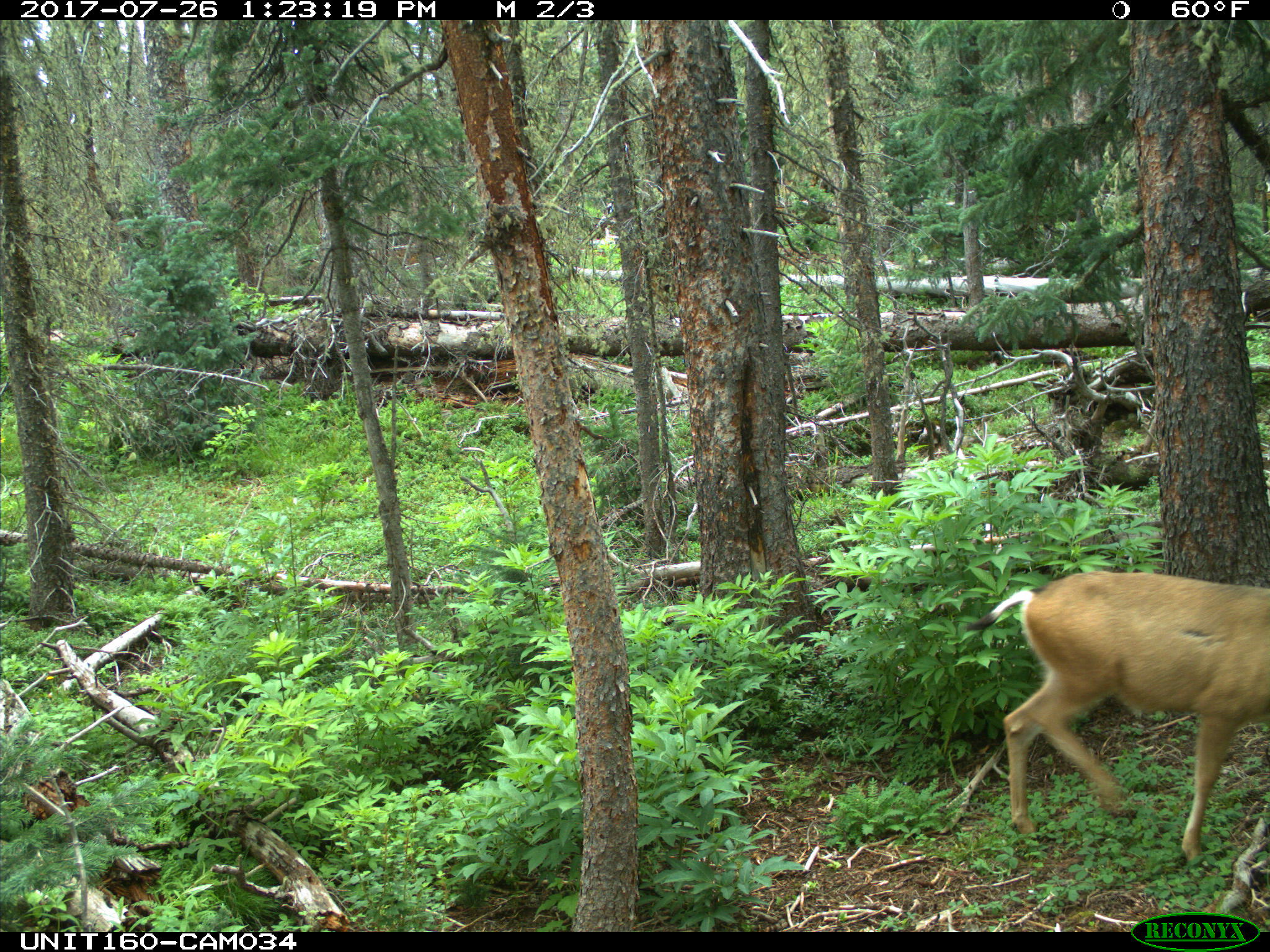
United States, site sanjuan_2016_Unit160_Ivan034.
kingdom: Animalia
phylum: Chordata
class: Mammalia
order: Artiodactyla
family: Cervidae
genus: Odocoileus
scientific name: Odocoileus hemionus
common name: mule deer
Odocoileus hemionus (mule deer).